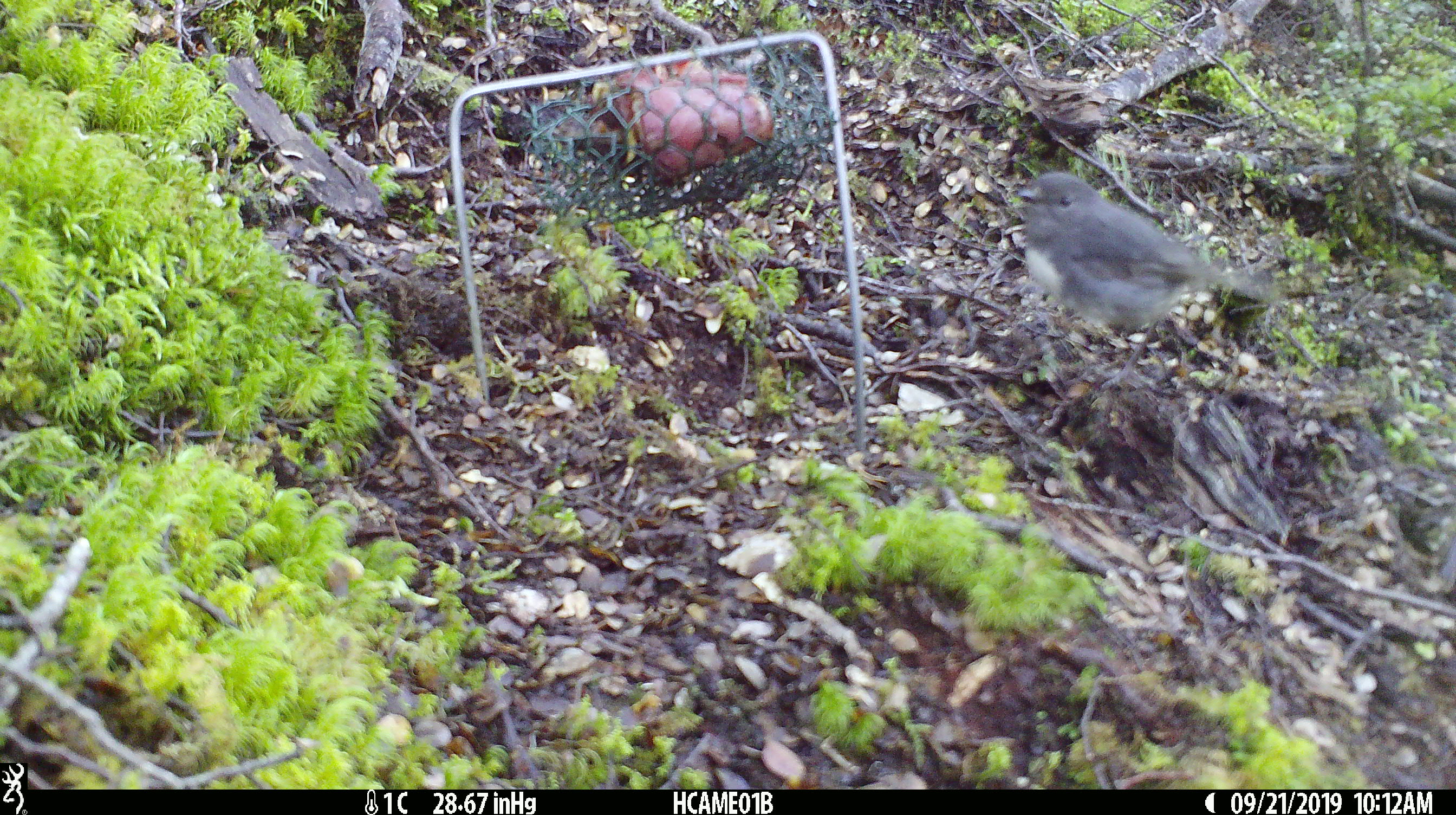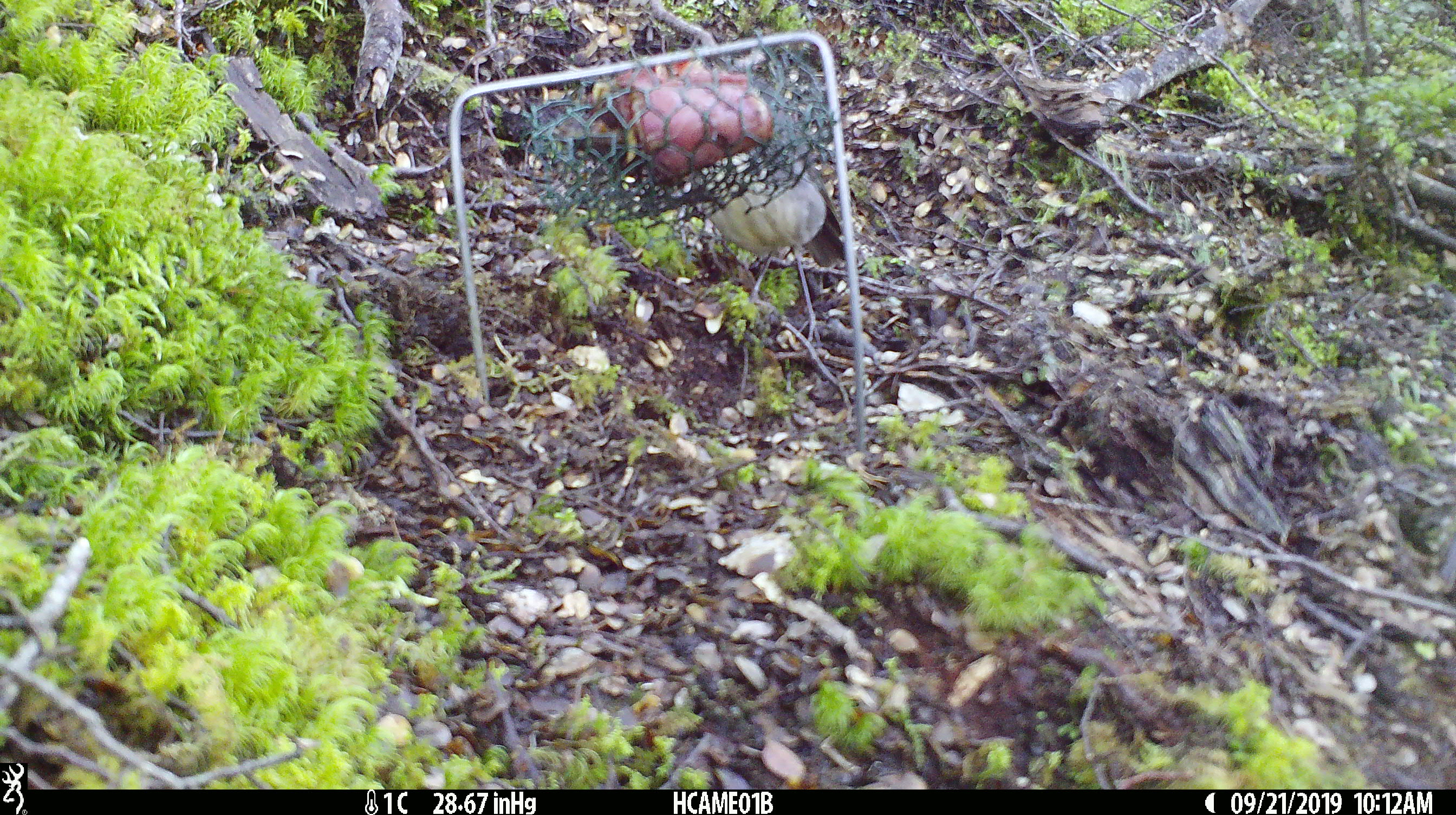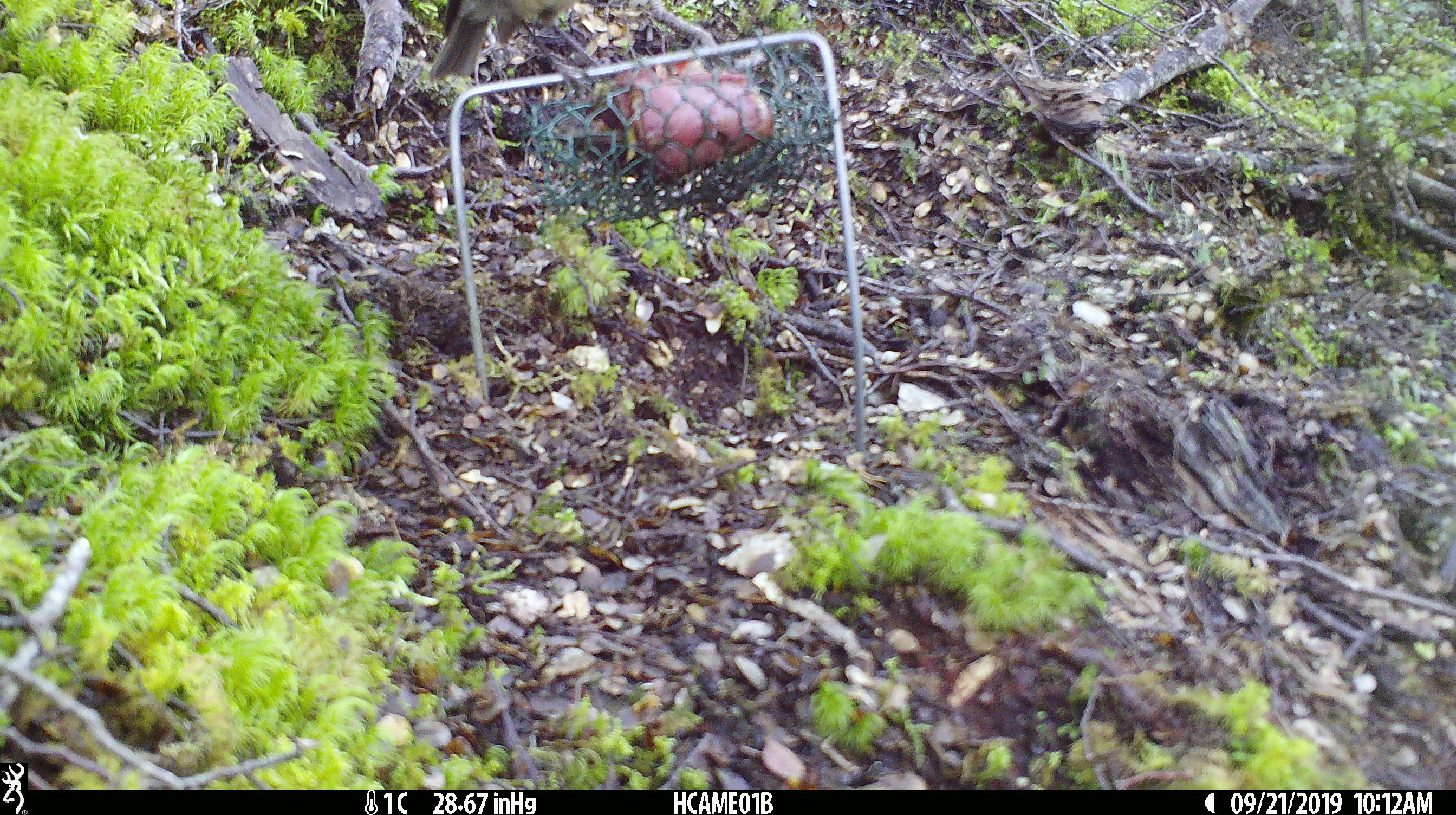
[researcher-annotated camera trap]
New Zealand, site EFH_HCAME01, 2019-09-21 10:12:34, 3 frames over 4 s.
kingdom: Animalia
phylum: Chordata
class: Aves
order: Passeriformes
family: Petroicidae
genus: Petroica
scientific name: Petroica australis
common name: new zealand robin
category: robin